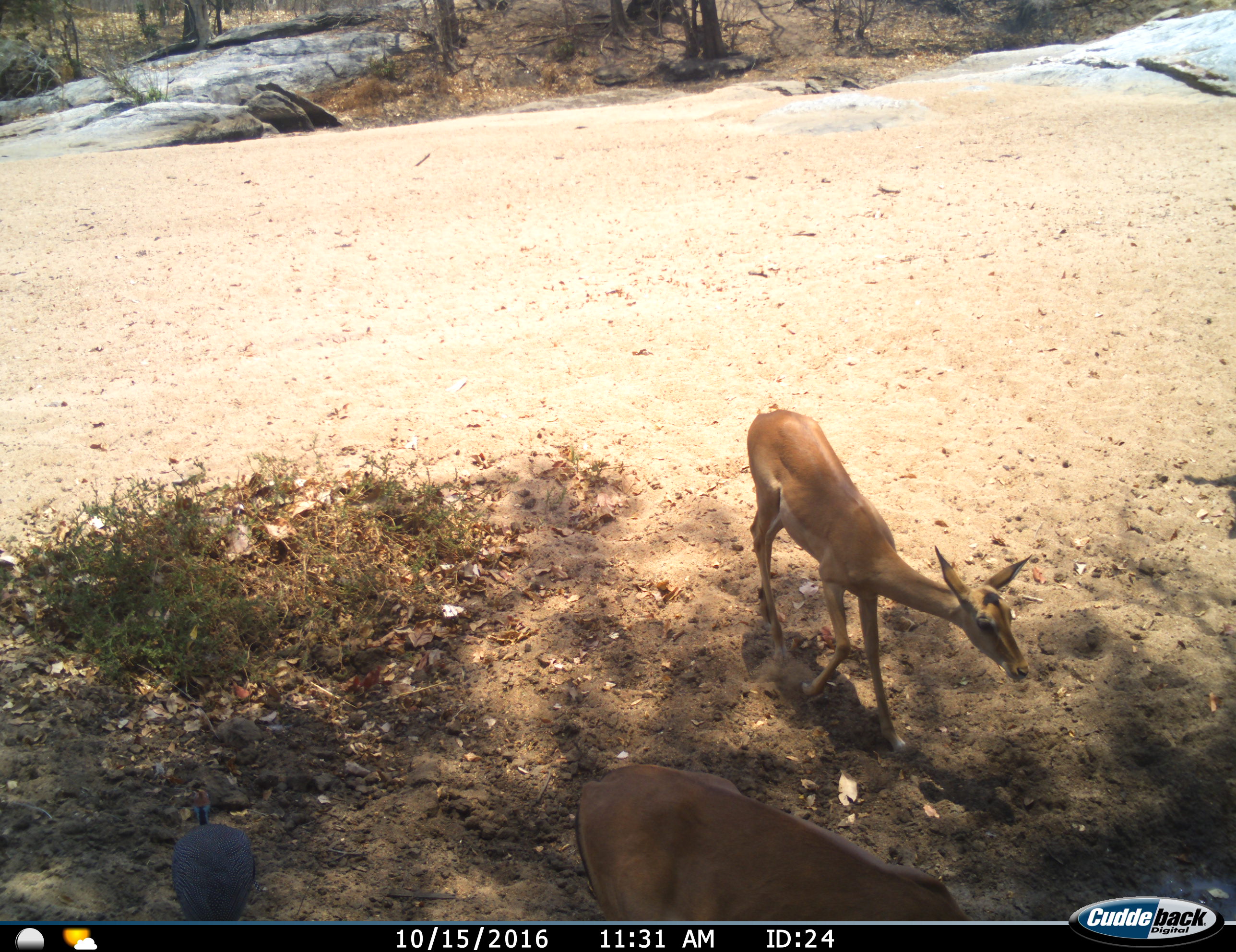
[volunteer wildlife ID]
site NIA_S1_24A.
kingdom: Animalia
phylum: Chordata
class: Aves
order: Galliformes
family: Numididae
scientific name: Numididae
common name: guineafowl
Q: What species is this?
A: Guineafowl (Numididae).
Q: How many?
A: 1.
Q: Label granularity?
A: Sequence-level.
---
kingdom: Animalia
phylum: Chordata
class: Mammalia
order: Artiodactyla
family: Bovidae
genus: Aepyceros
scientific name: Aepyceros melampus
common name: impala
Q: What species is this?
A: Impala (Aepyceros melampus).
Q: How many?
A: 2.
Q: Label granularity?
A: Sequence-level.